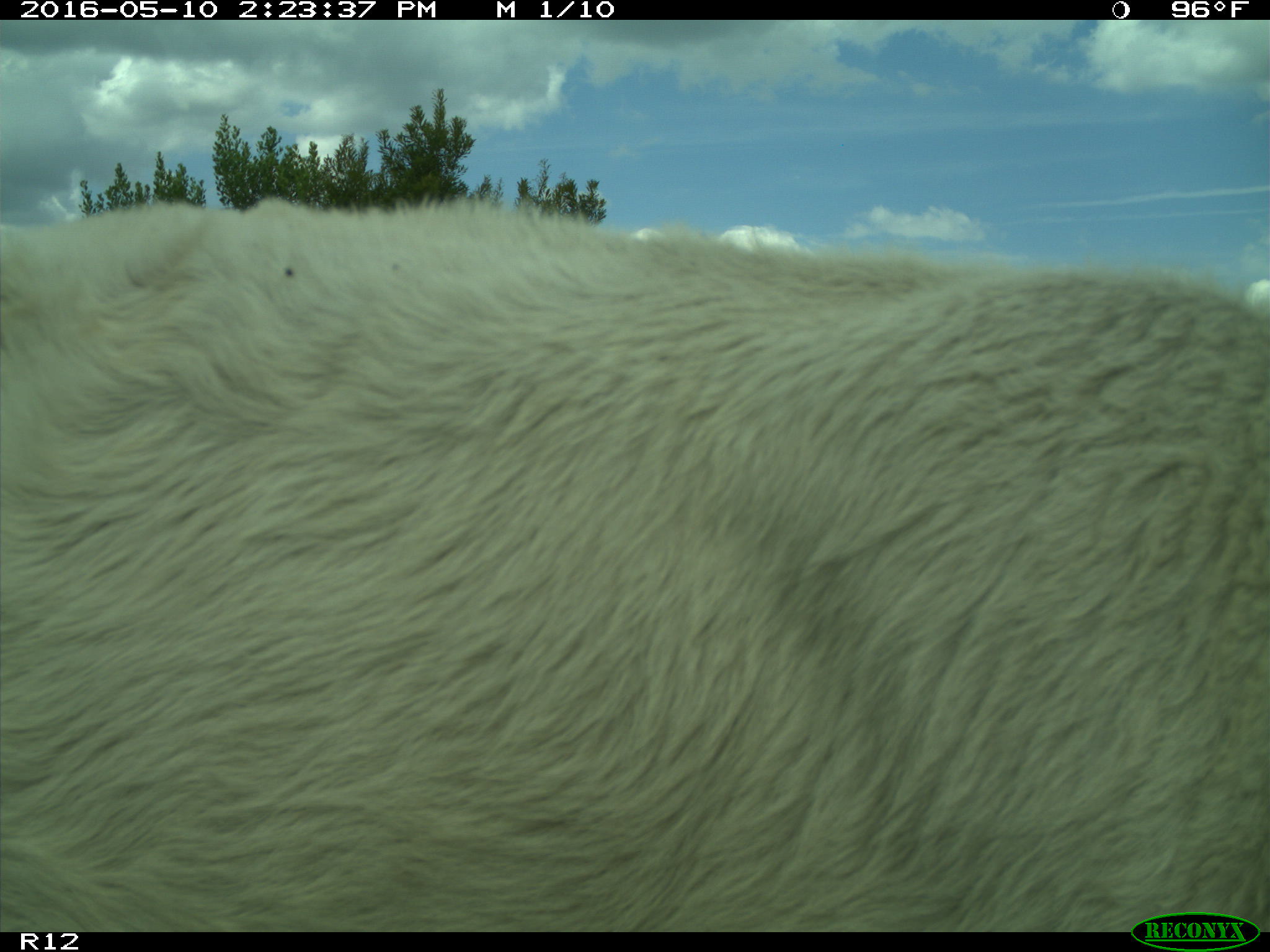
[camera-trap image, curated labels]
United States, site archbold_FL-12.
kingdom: Animalia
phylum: Chordata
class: Mammalia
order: Artiodactyla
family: Bovidae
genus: Bos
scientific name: Bos taurus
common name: domestic cow